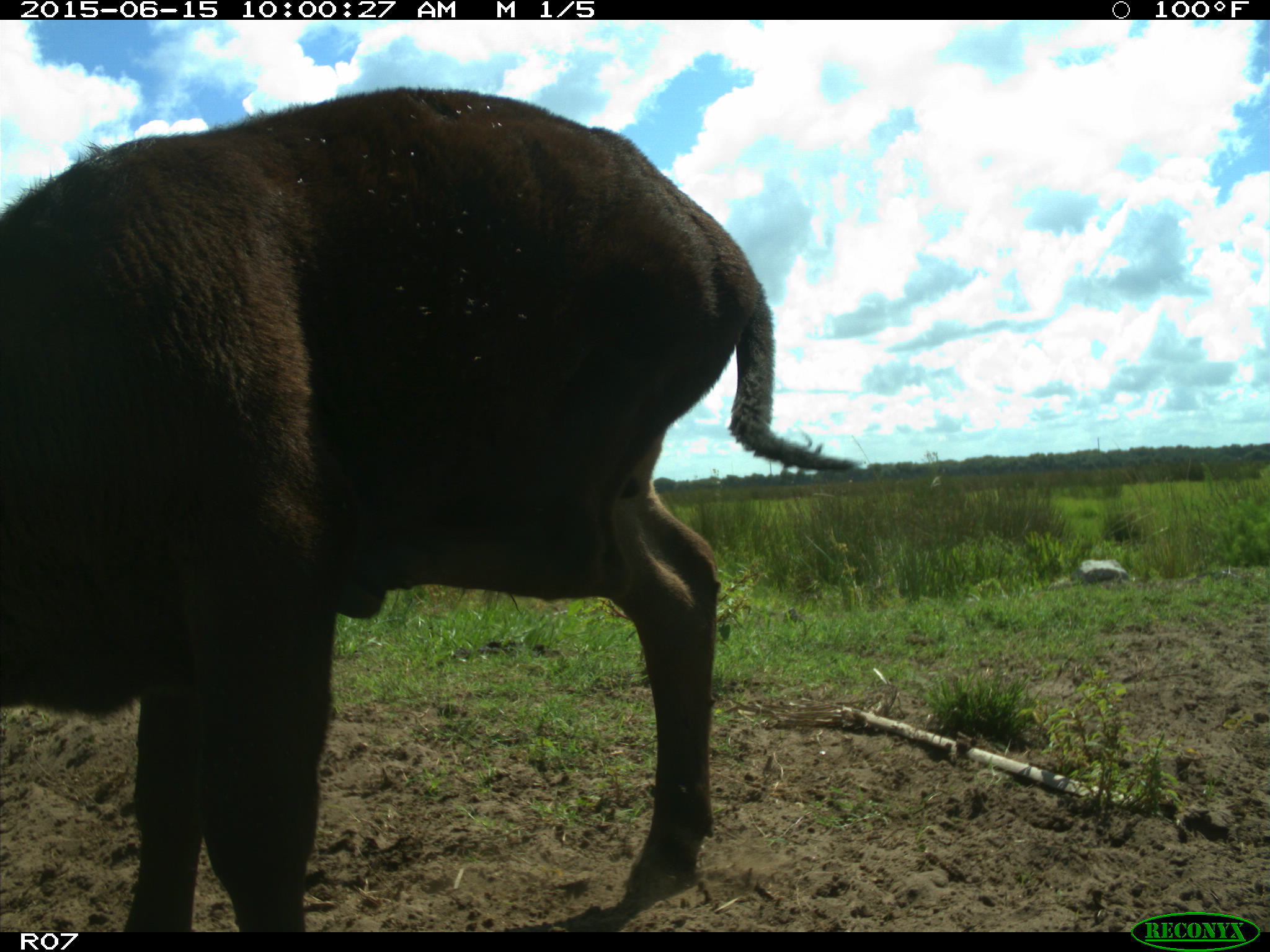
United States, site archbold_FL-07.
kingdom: Animalia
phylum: Chordata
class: Mammalia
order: Artiodactyla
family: Bovidae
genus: Bos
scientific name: Bos taurus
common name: domestic cow